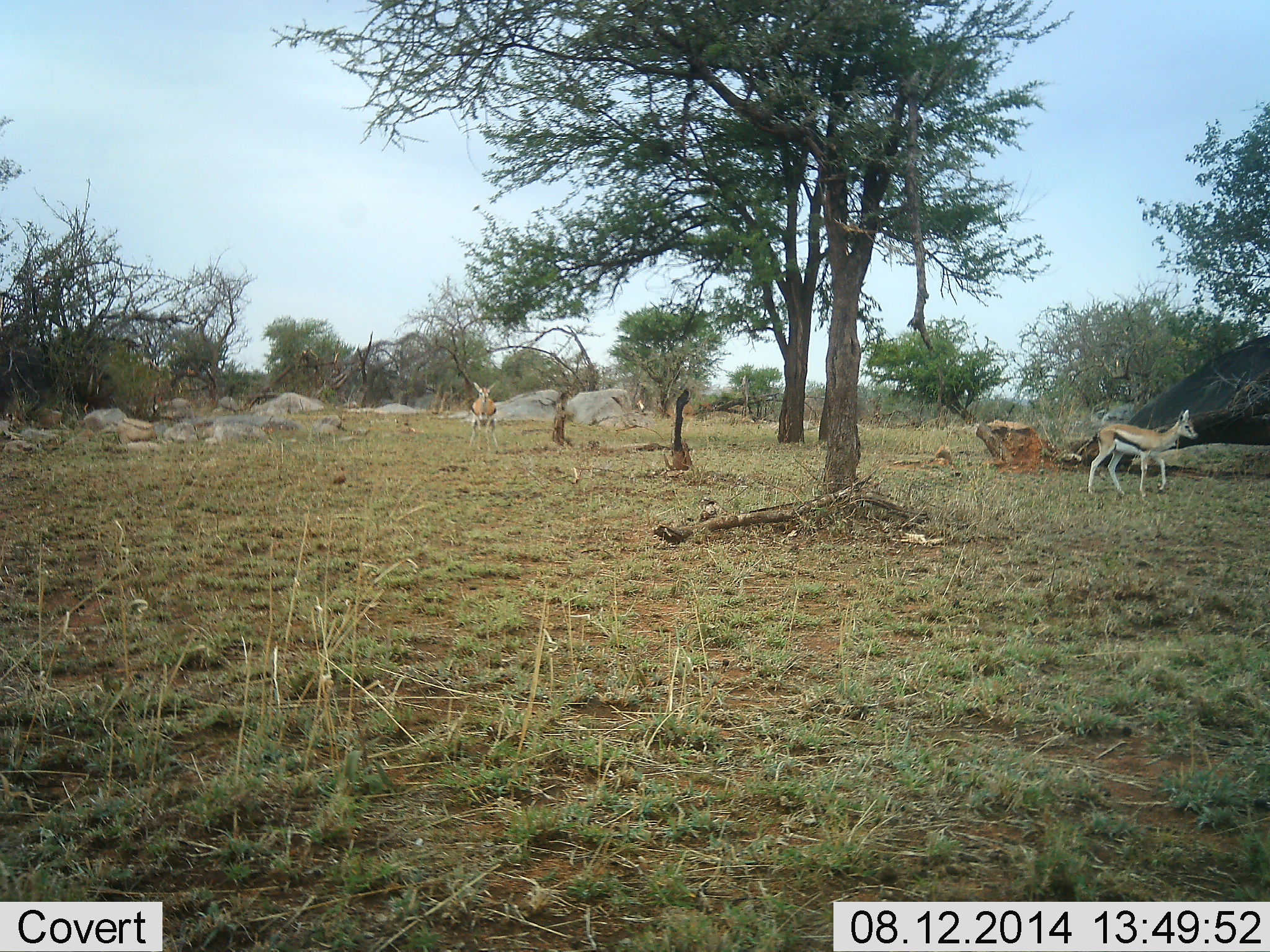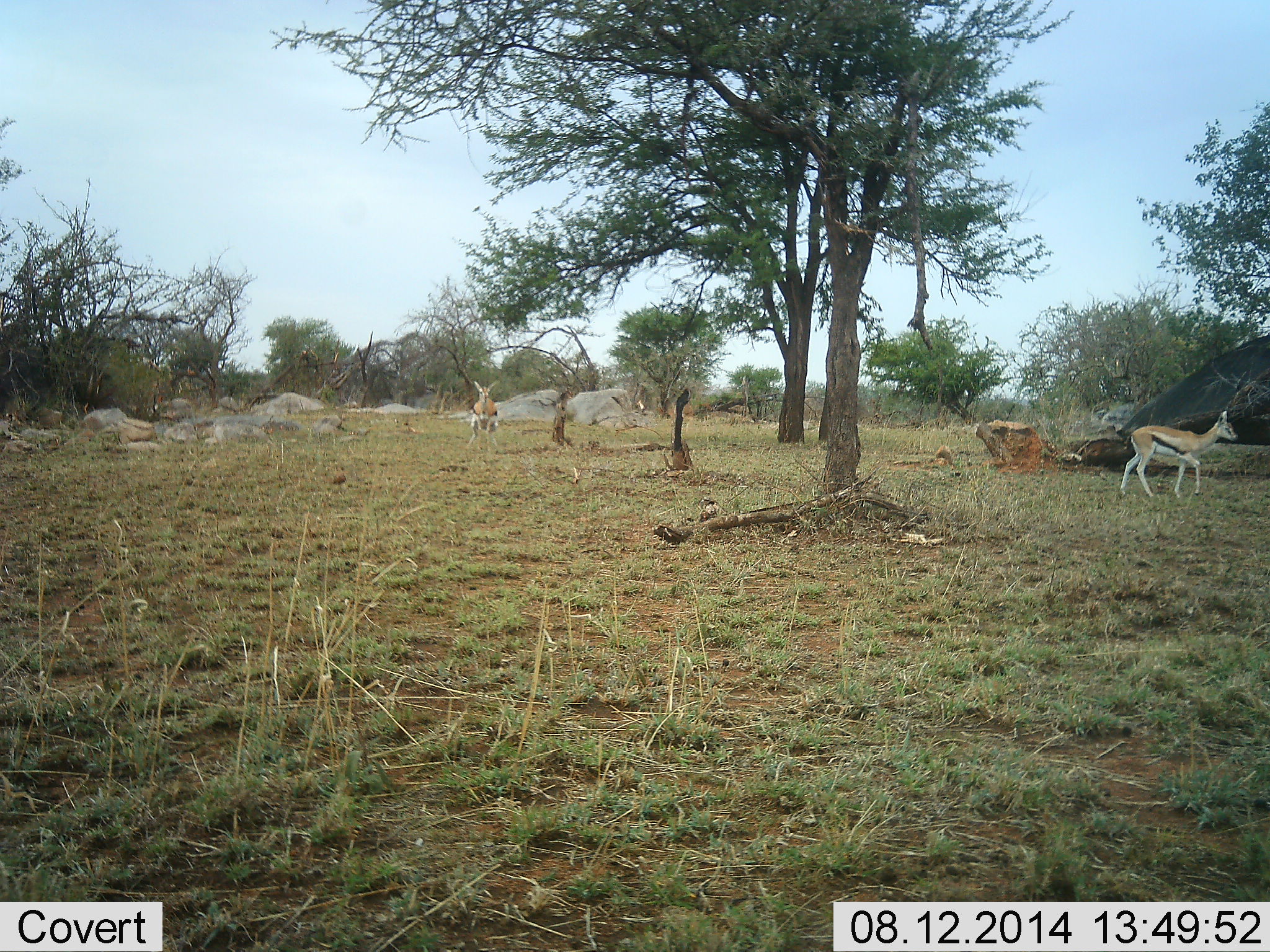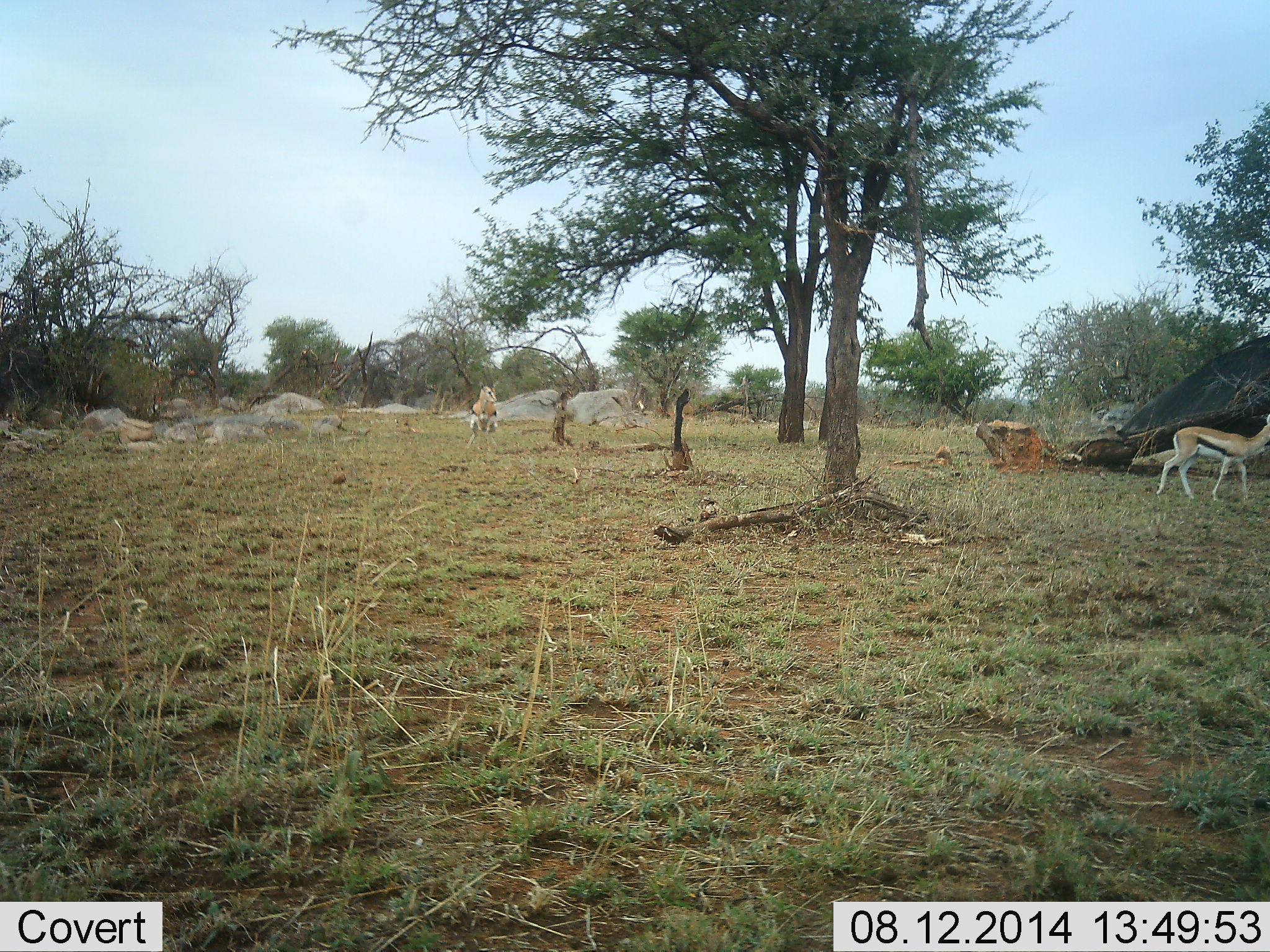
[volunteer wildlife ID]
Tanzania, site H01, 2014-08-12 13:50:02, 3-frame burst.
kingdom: Animalia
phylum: Chordata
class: Mammalia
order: Artiodactyla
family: Bovidae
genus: Eudorcas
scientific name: Eudorcas thomsonii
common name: thomson's gazelle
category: gazellethomsons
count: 2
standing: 80%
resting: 0%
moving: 100%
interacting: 10%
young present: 0%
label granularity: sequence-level